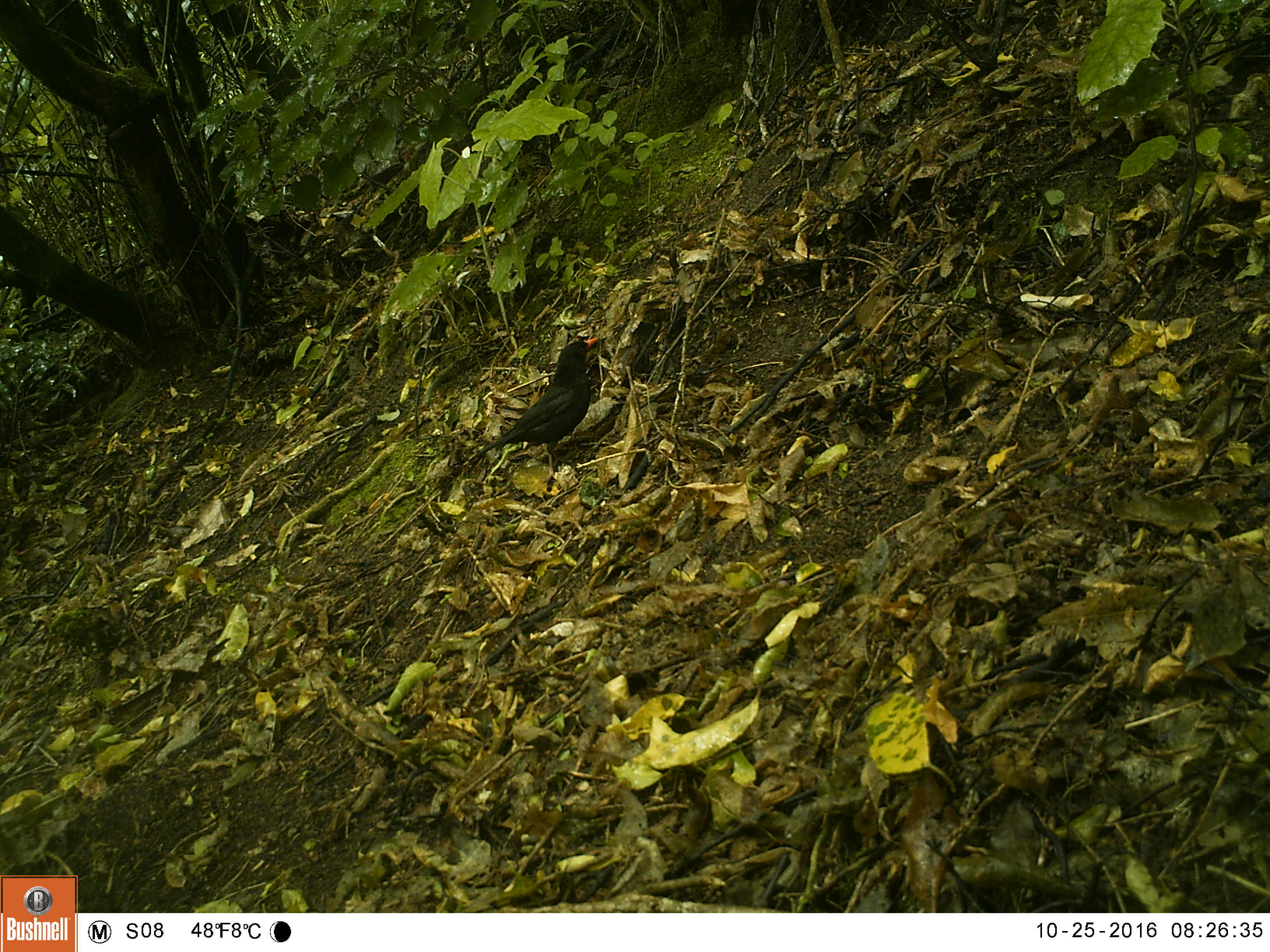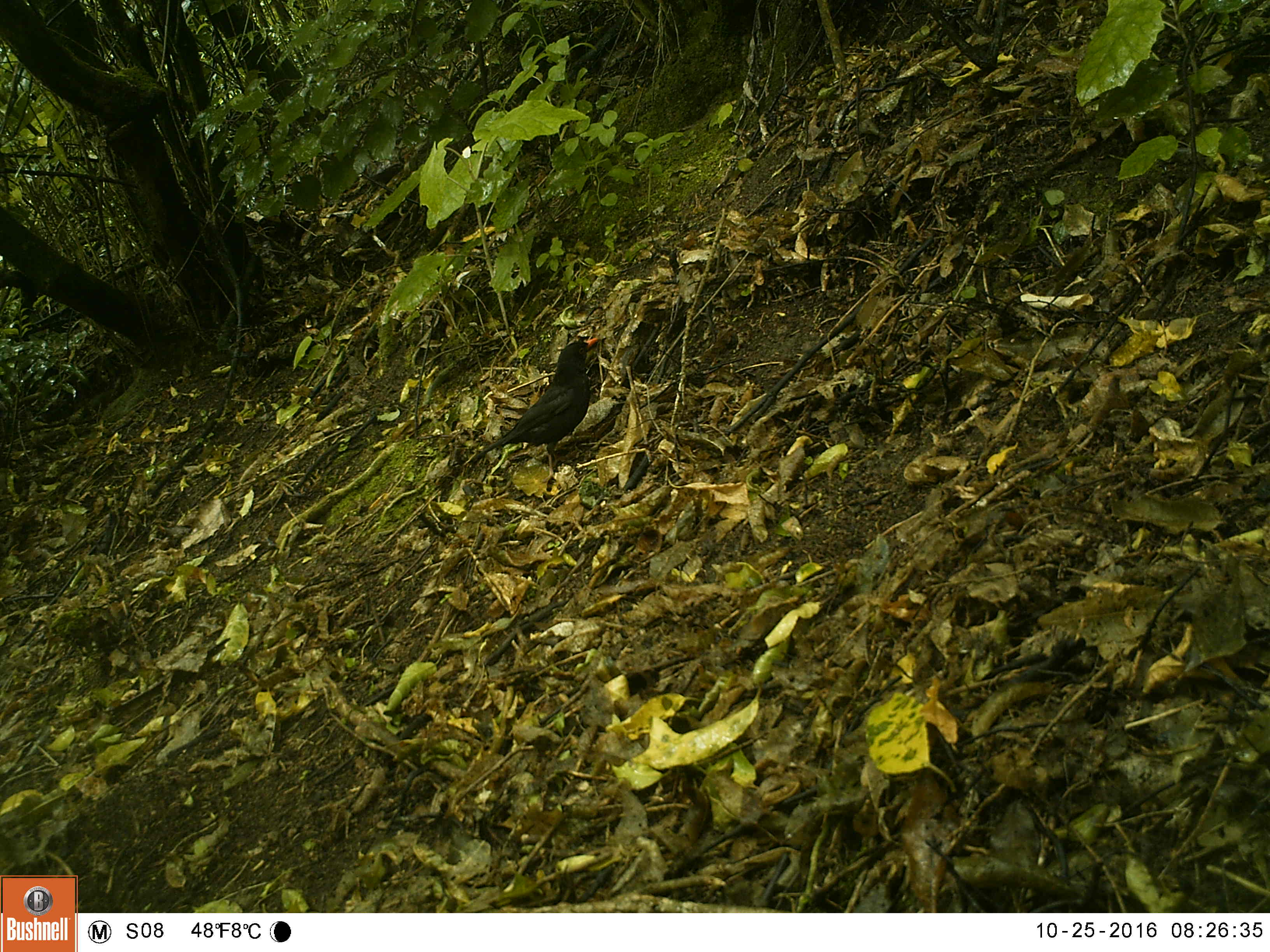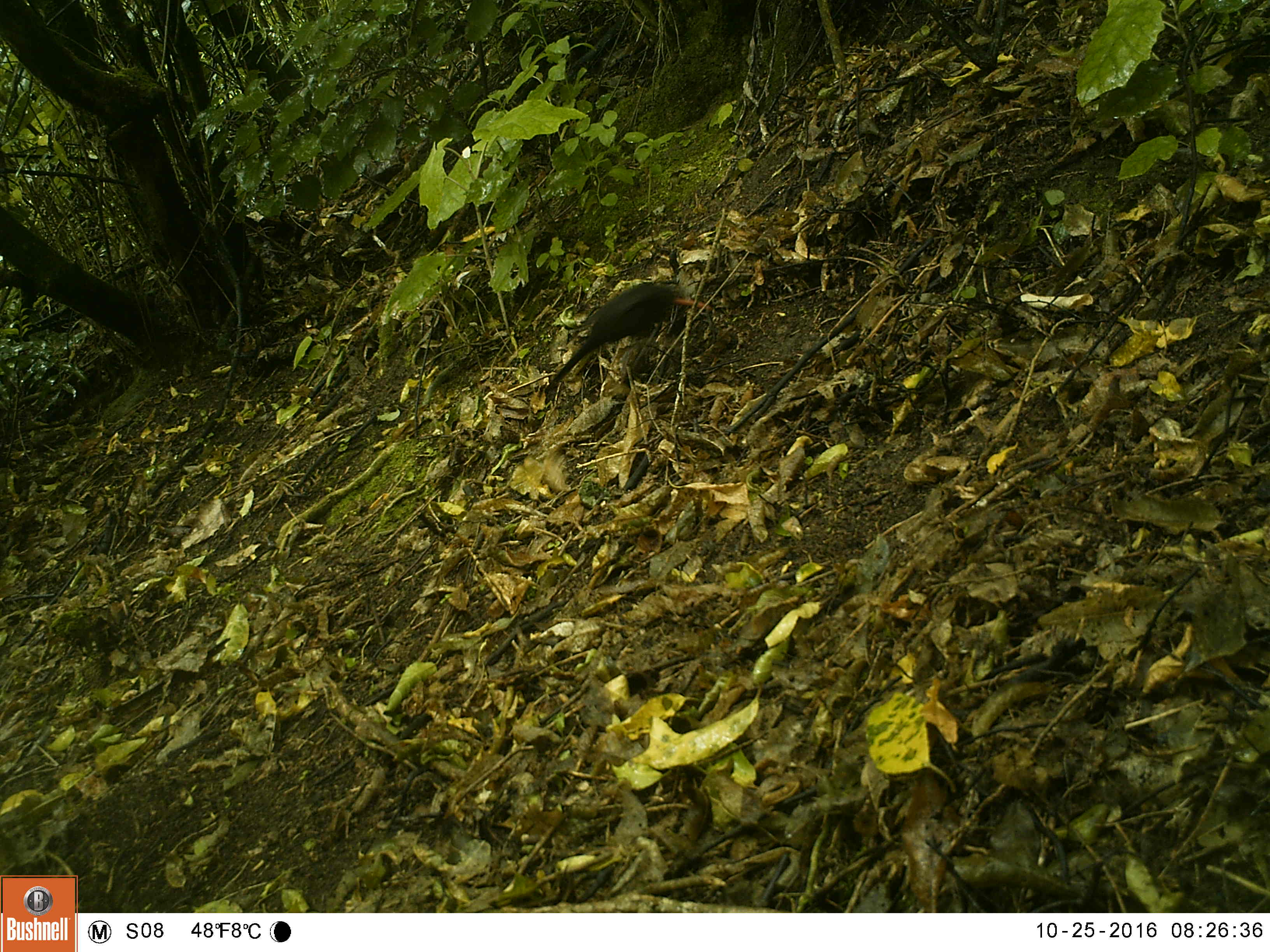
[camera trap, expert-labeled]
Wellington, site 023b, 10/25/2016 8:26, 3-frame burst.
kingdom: Animalia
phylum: Chordata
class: Aves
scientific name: Aves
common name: bird